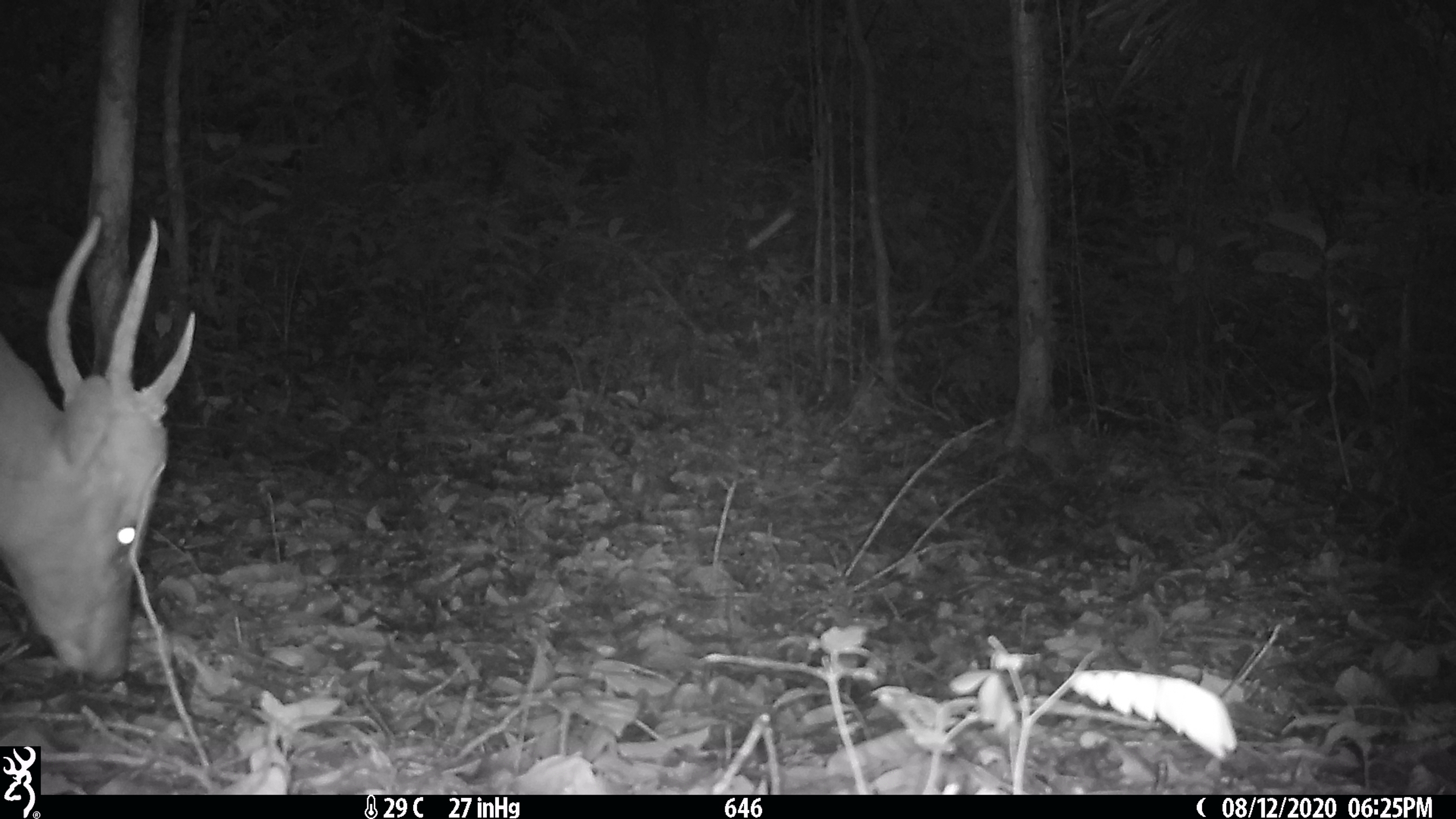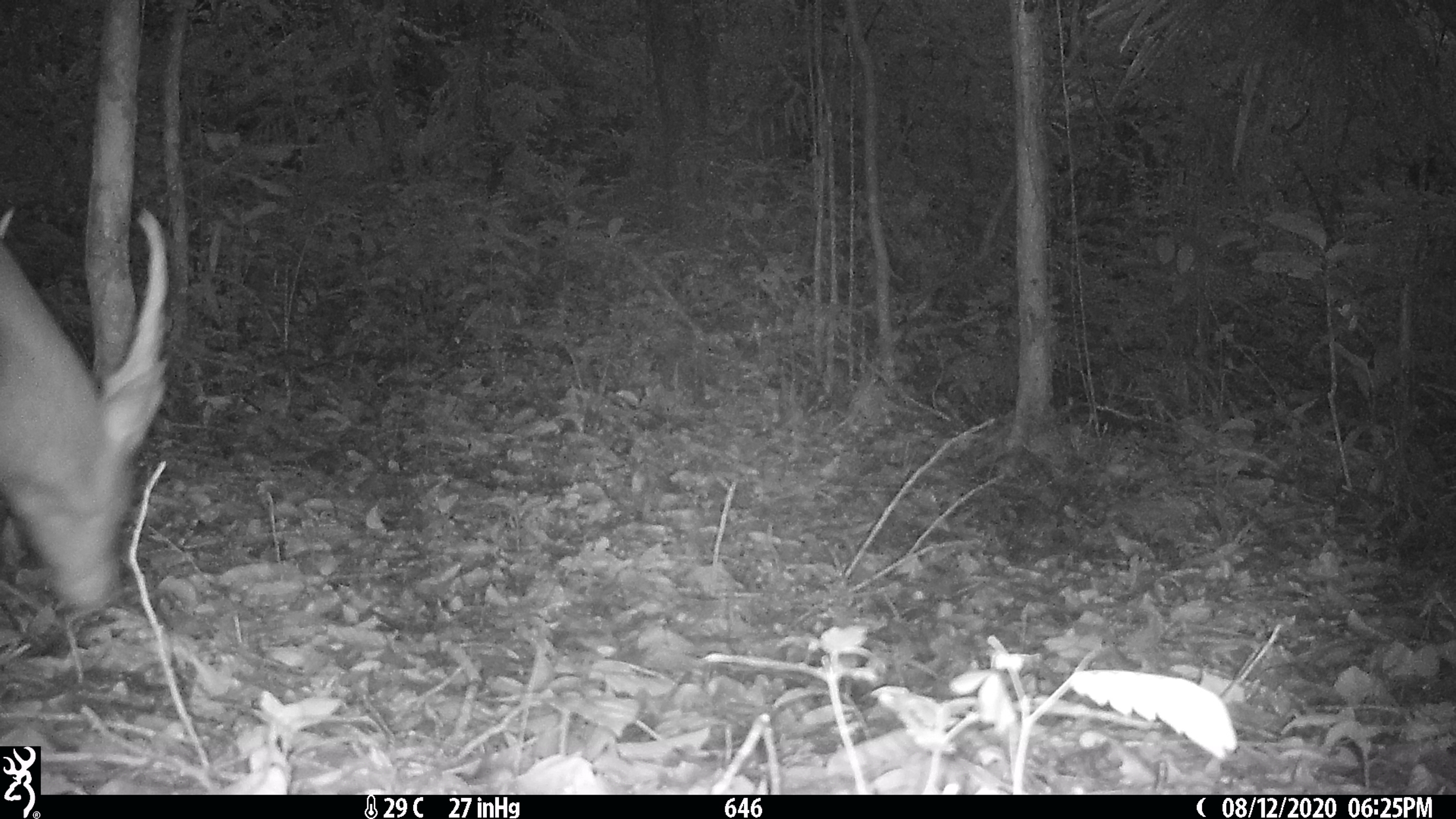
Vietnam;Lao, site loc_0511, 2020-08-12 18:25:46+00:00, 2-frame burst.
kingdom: Animalia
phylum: Chordata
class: Mammalia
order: Artiodactyla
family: Cervidae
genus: Muntiacus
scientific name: Muntiacus vuquangensis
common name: large-antlered muntjac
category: large antlered muntjac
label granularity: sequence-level